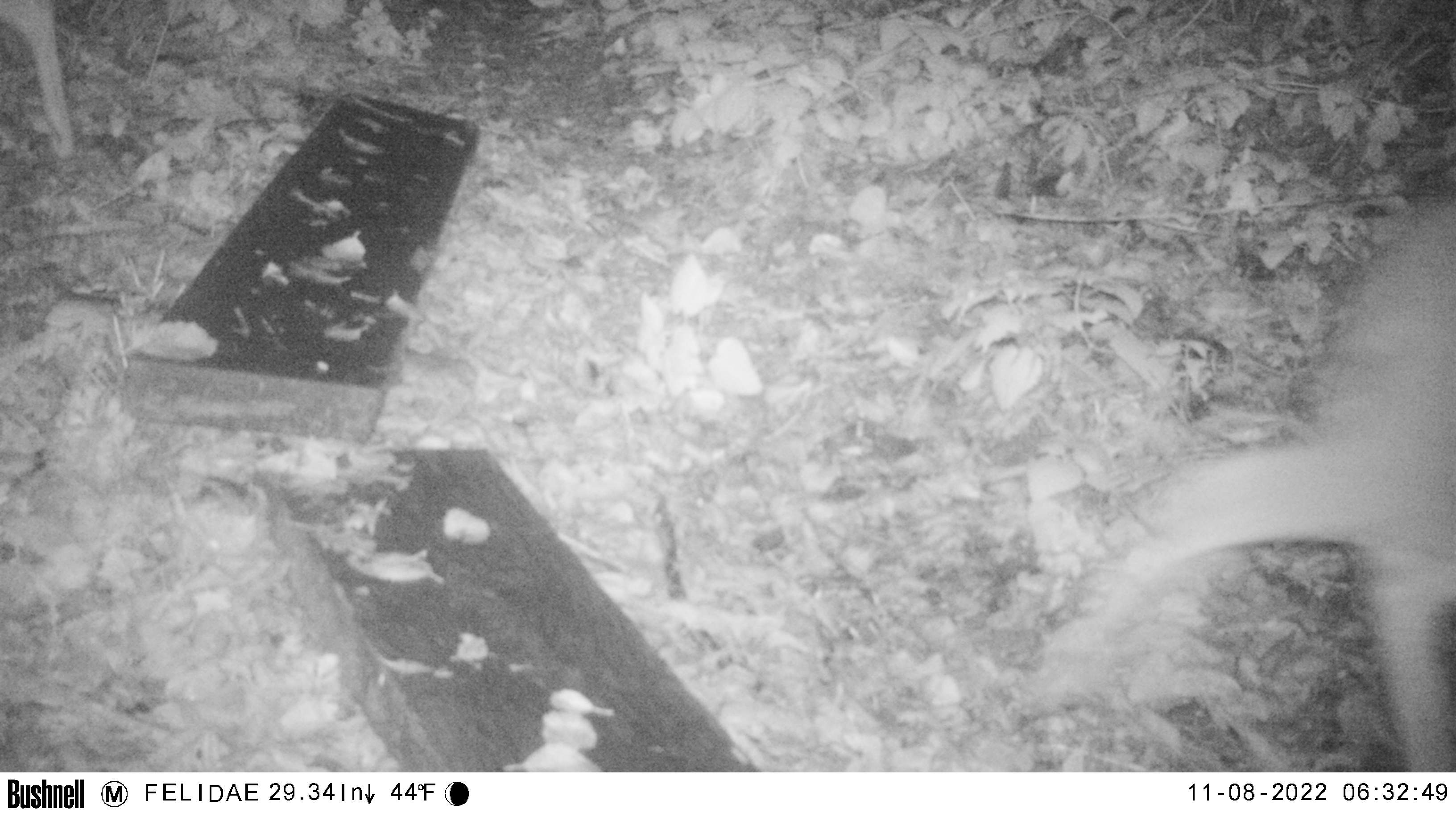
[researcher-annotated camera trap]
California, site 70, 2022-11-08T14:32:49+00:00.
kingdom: Animalia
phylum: Chordata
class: Mammalia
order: Artiodactyla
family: Cervidae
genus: Odocoileus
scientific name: Odocoileus hemionus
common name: mule deer